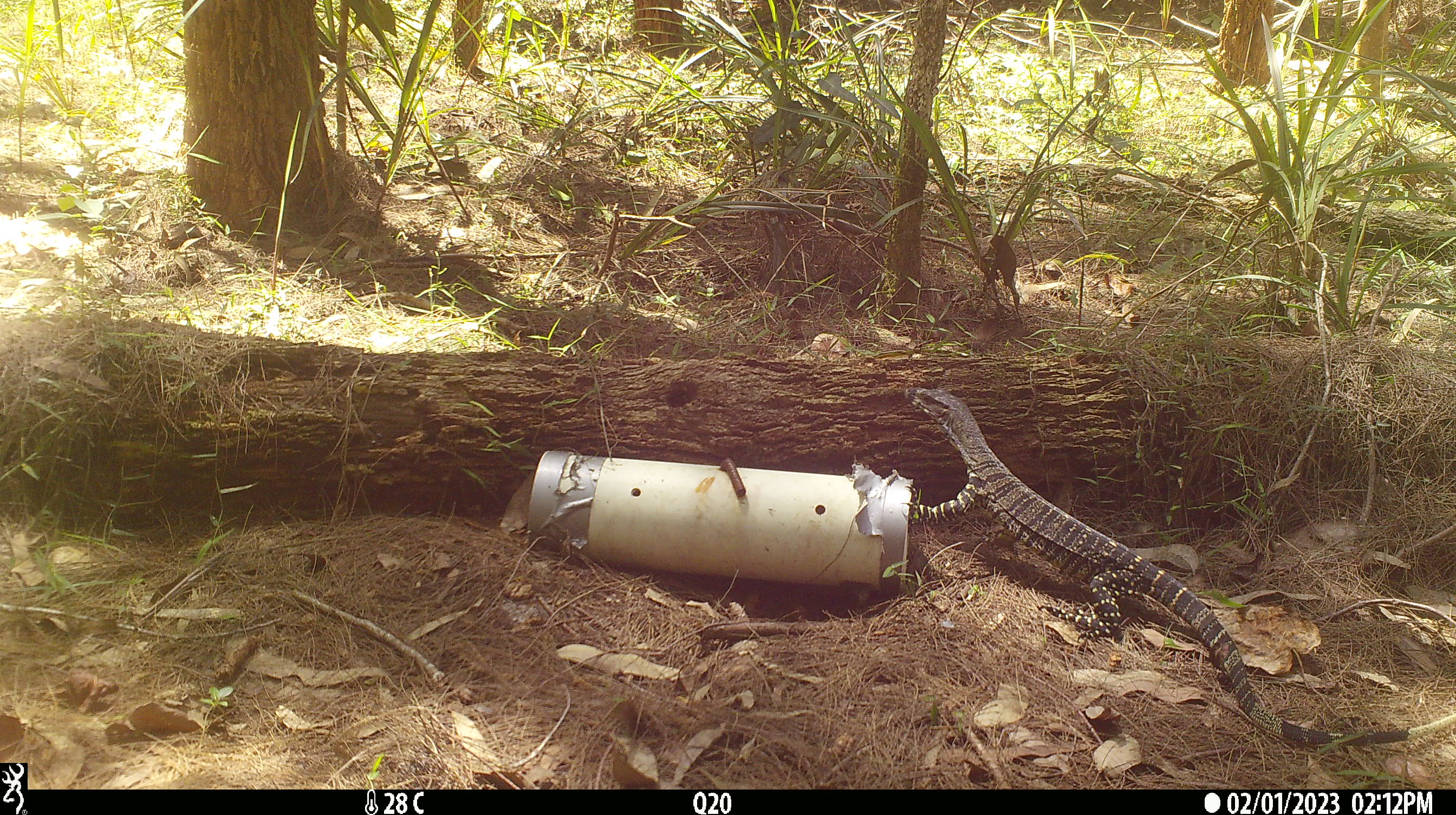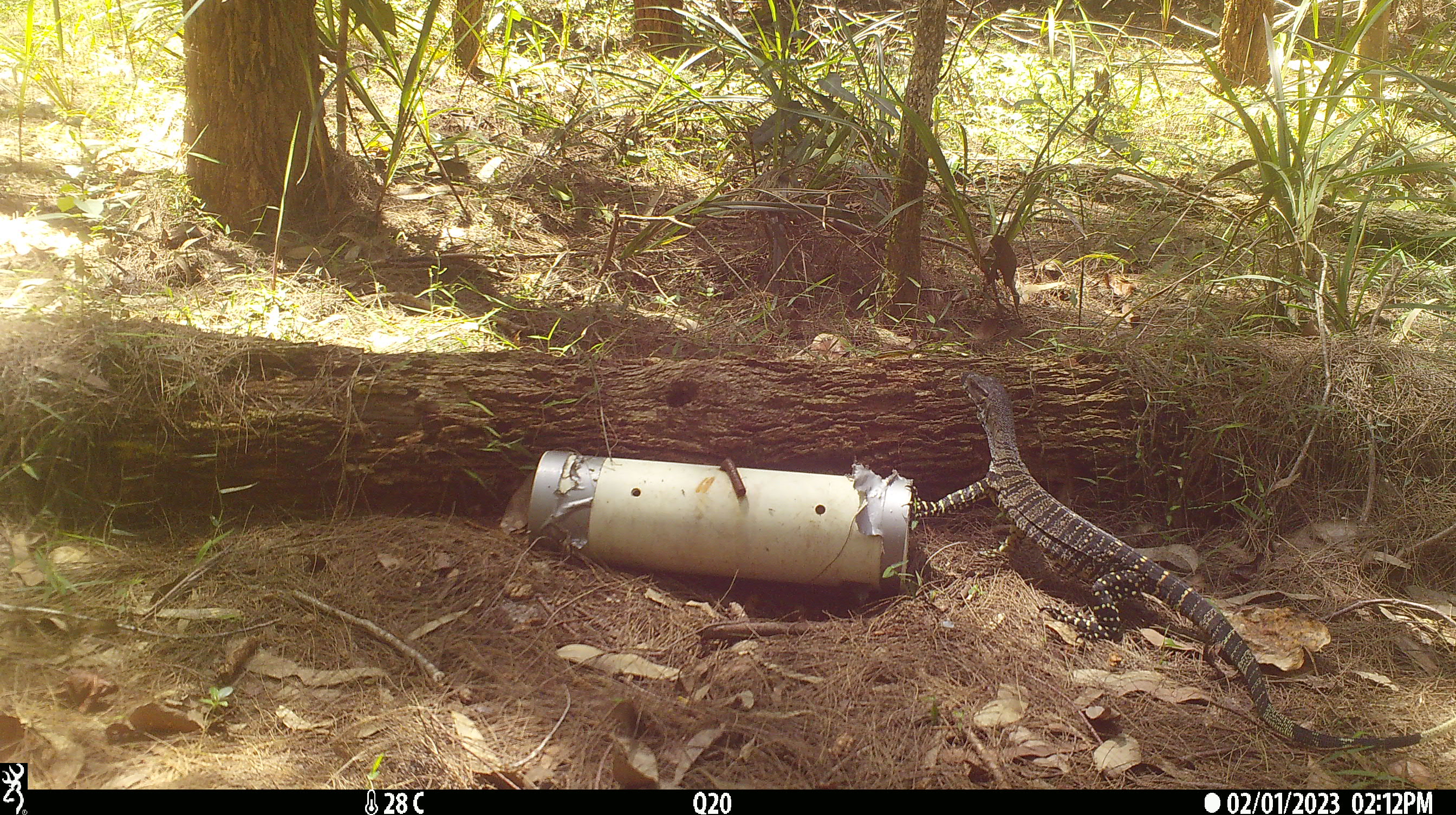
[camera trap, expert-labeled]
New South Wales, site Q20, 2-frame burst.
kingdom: Animalia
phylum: Chordata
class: Reptilia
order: Squamata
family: Varanidae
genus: Varanus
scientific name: Varanus varius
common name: lace monitor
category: goanna